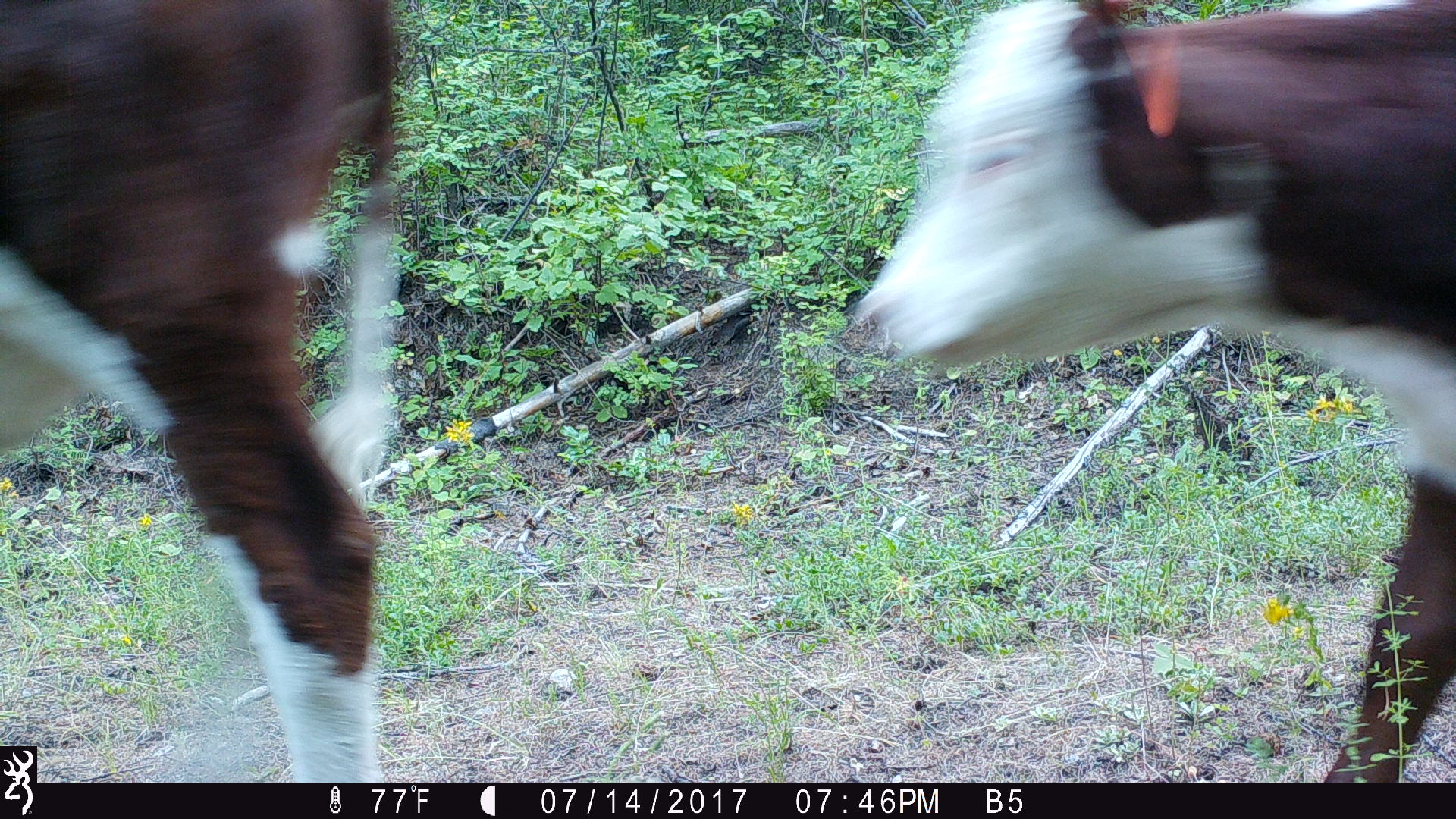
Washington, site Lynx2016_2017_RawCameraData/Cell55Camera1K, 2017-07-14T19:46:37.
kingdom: Animalia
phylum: Chordata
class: Mammalia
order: Artiodactyla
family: Bovidae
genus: Bos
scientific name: Bos taurus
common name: domestic cattle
Domestic cattle (Bos taurus). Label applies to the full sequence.